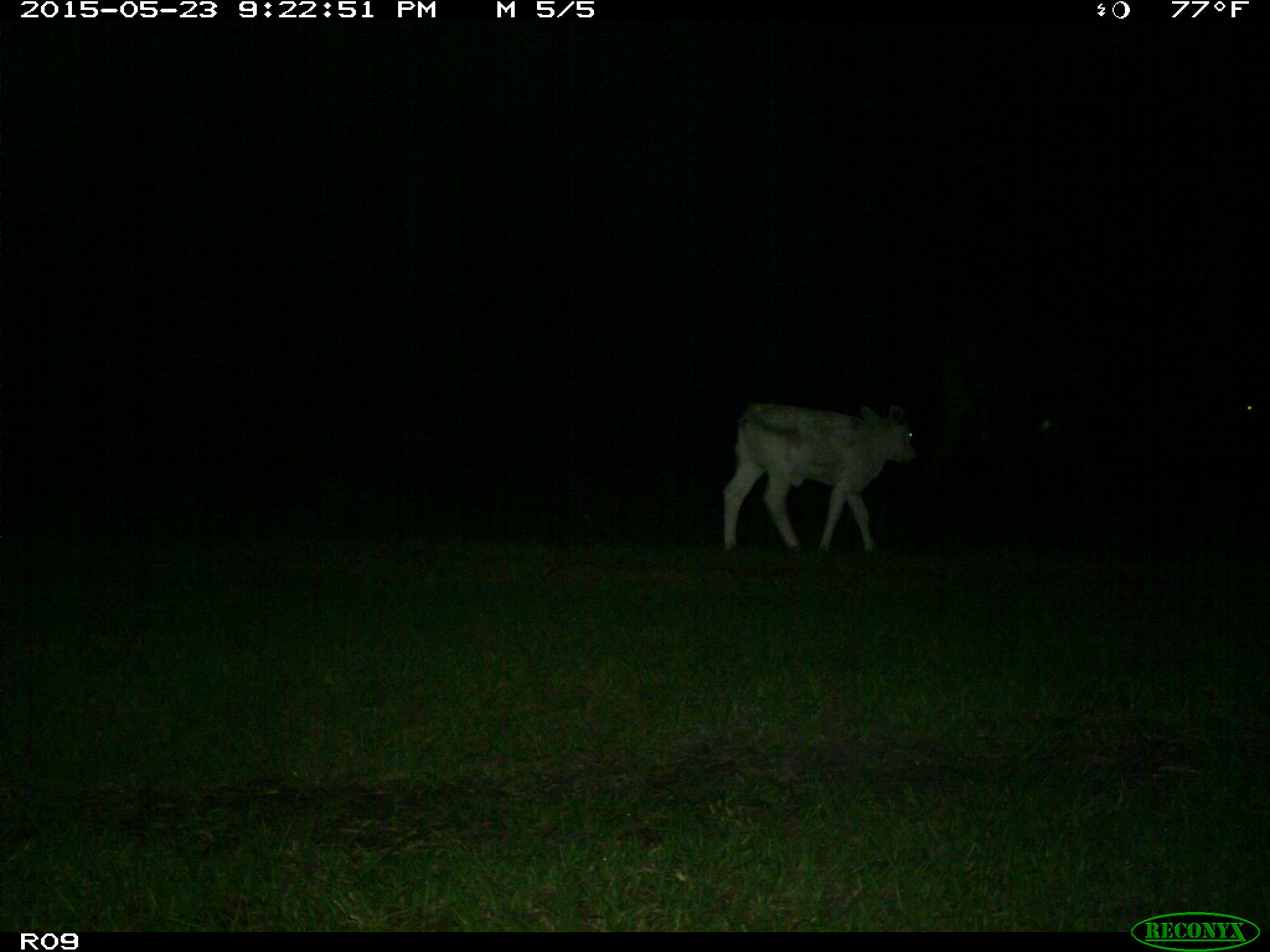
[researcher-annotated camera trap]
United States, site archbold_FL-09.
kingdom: Animalia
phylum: Chordata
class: Mammalia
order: Artiodactyla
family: Bovidae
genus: Bos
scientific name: Bos taurus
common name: domestic cow